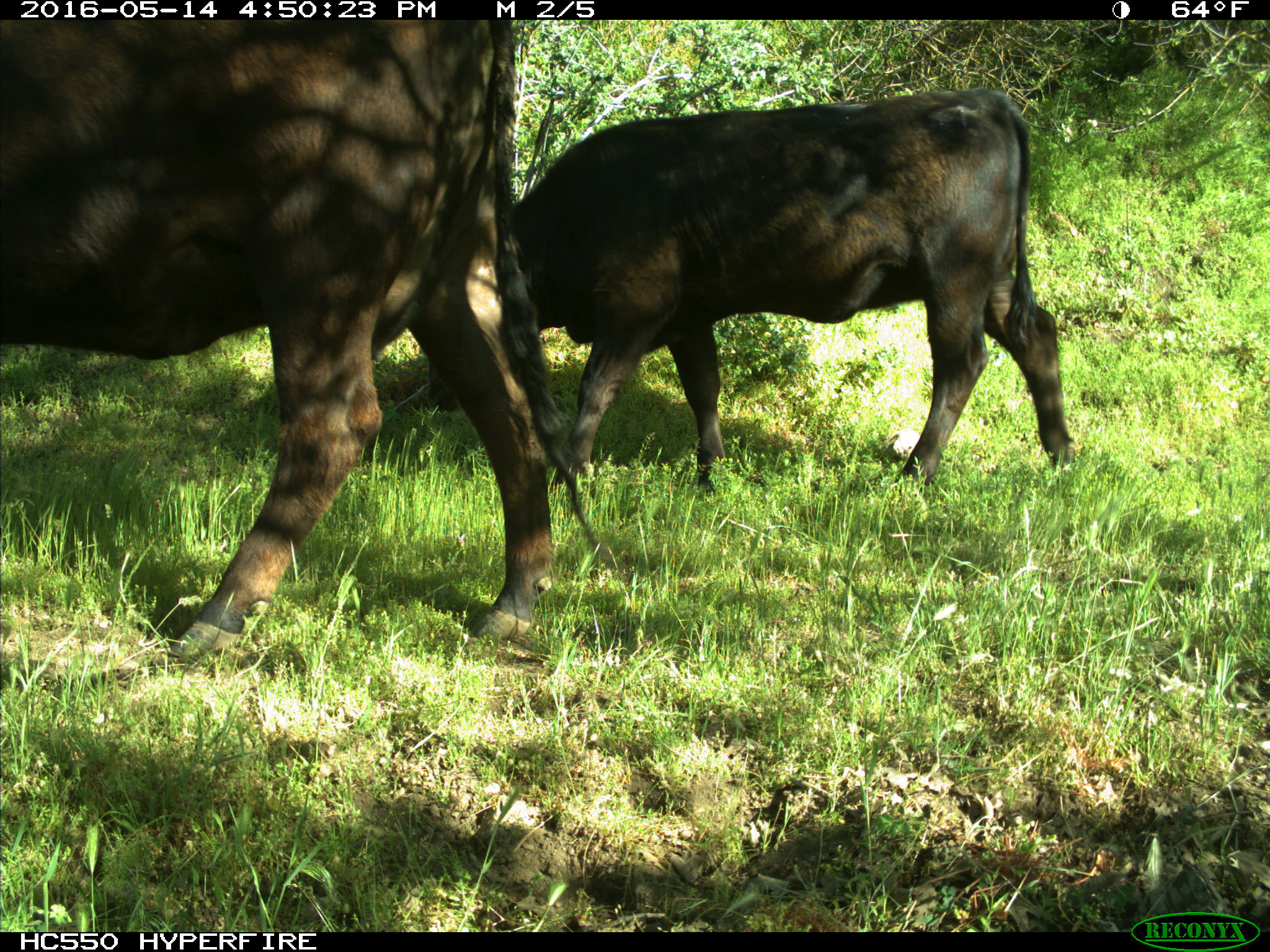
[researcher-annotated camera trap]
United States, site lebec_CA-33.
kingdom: Animalia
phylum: Chordata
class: Mammalia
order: Artiodactyla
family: Bovidae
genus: Bos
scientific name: Bos taurus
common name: domestic cow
Bos taurus (domestic cow).